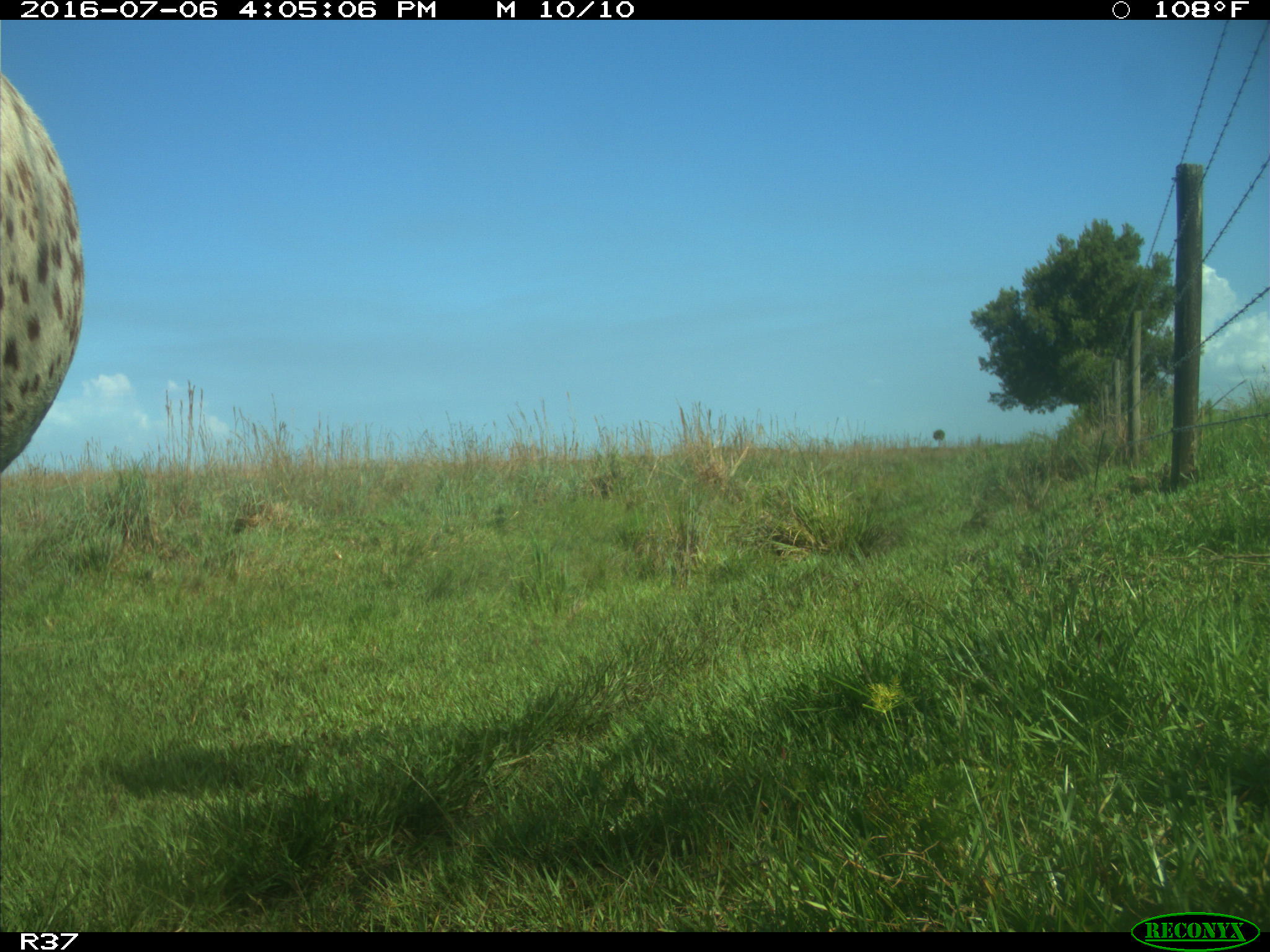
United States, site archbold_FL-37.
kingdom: Animalia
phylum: Chordata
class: Mammalia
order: Artiodactyla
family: Bovidae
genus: Bos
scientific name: Bos taurus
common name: domestic cow